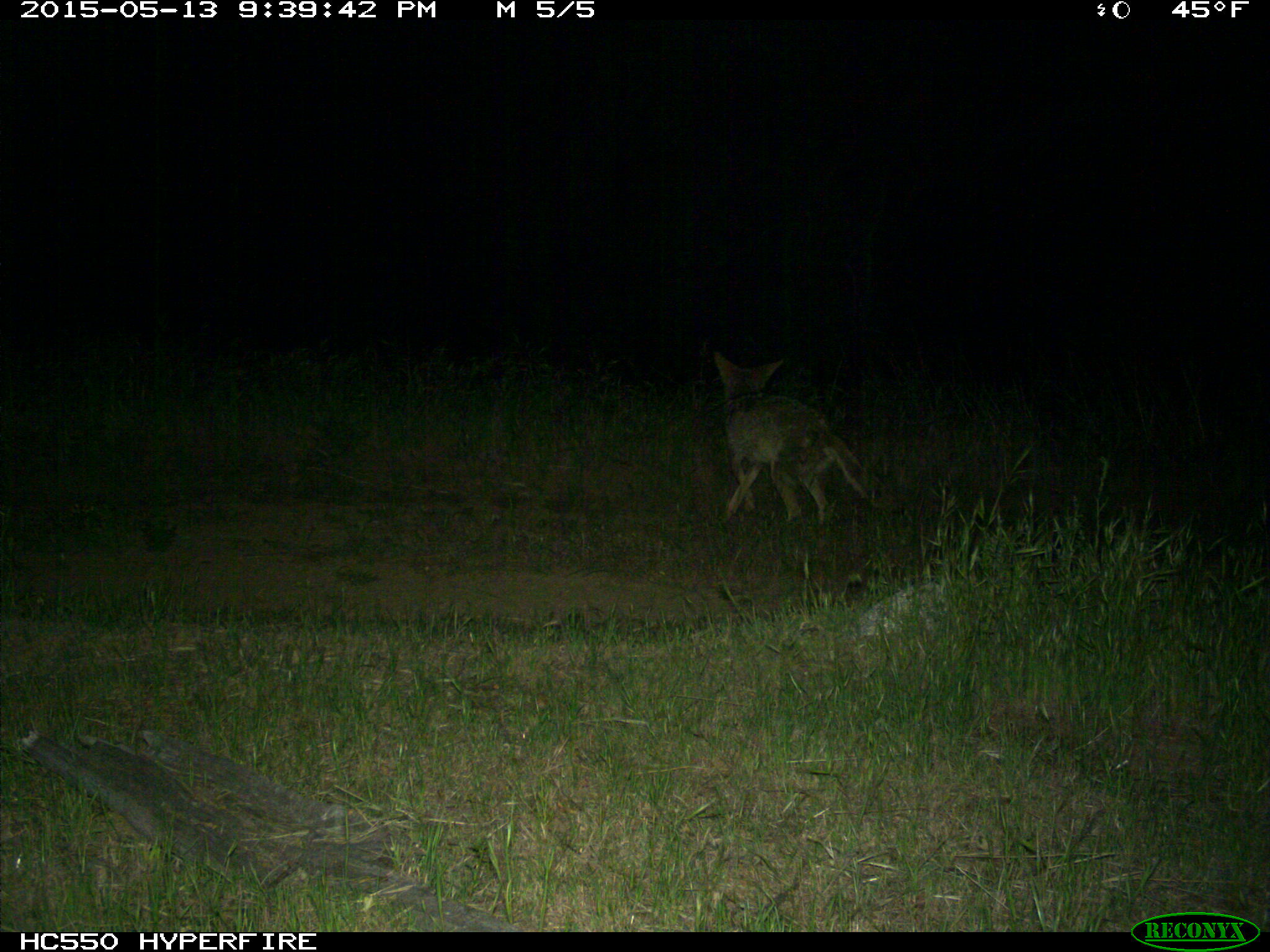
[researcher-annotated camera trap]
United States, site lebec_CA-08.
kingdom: Animalia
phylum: Chordata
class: Mammalia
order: Carnivora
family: Canidae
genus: Canis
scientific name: Canis latrans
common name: coyote